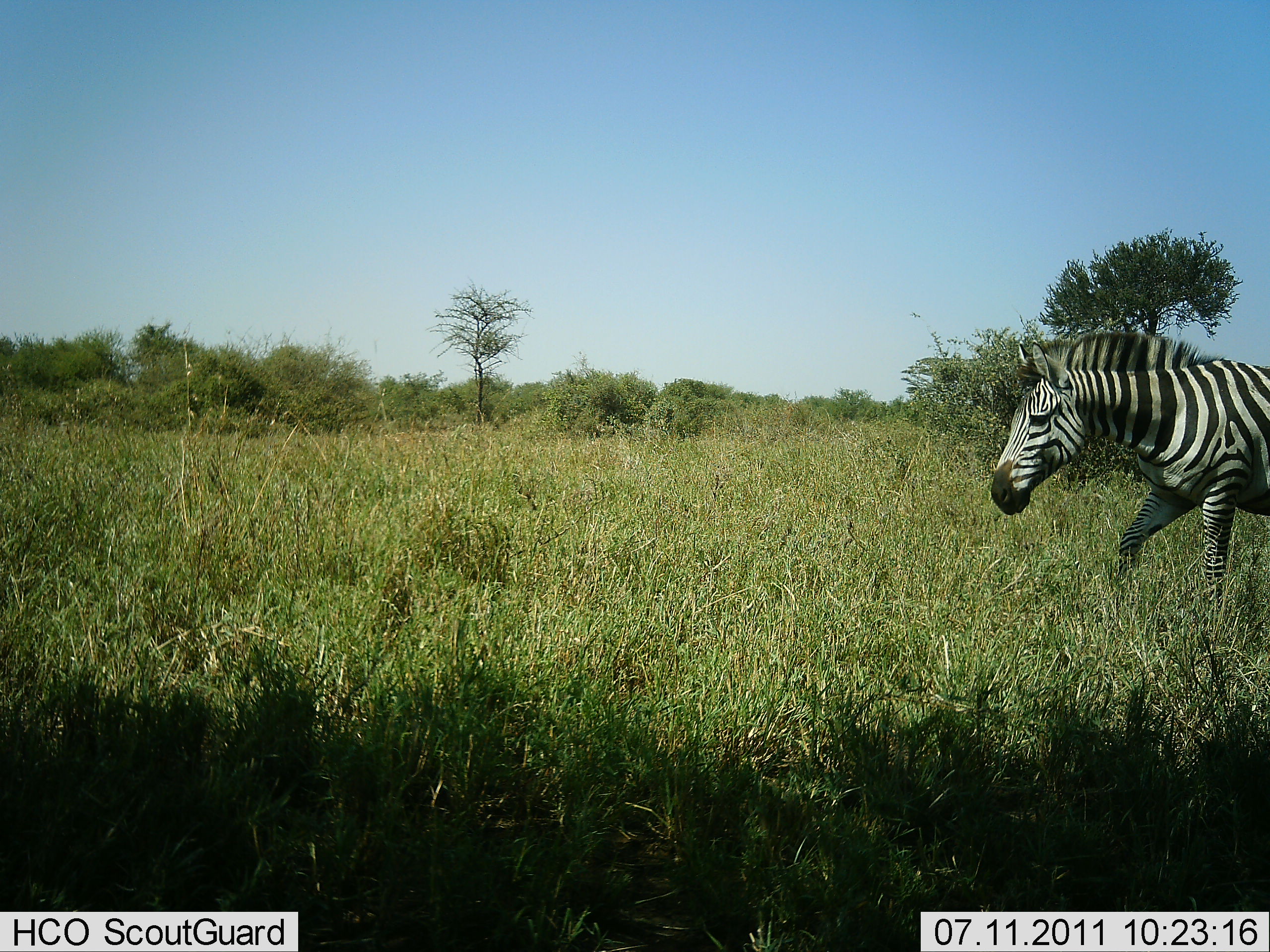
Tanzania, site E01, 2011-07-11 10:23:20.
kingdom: Animalia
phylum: Chordata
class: Mammalia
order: Perissodactyla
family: Equidae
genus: Equus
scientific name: Equus quagga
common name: plains zebra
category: zebra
Zebra (plains zebra) (Equus quagga), count 1. Behavior (volunteer vote fractions): standing 0%, resting 0%, moving 100%, interacting 0%. Young present (vote fraction): 0%. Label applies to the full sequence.